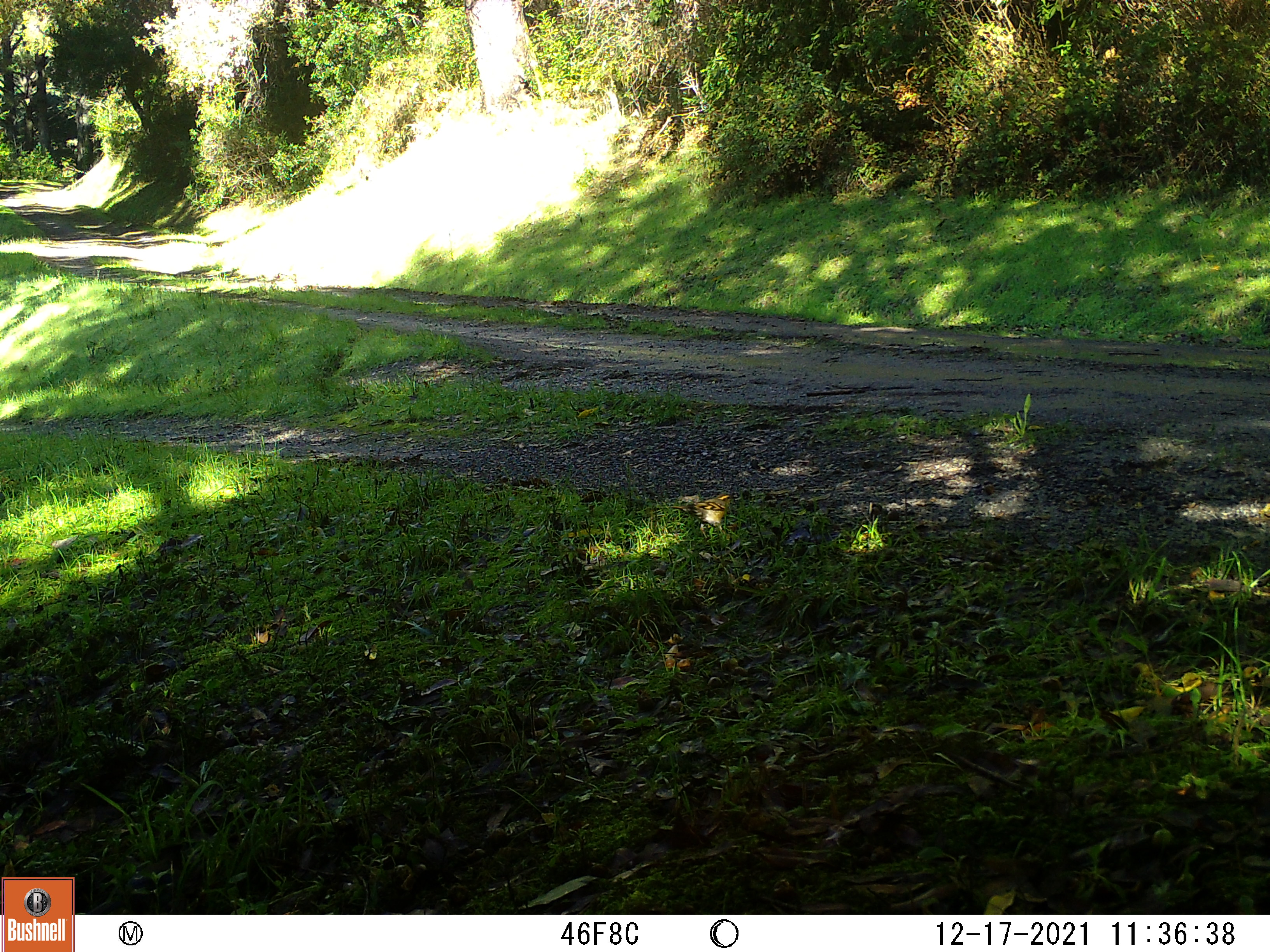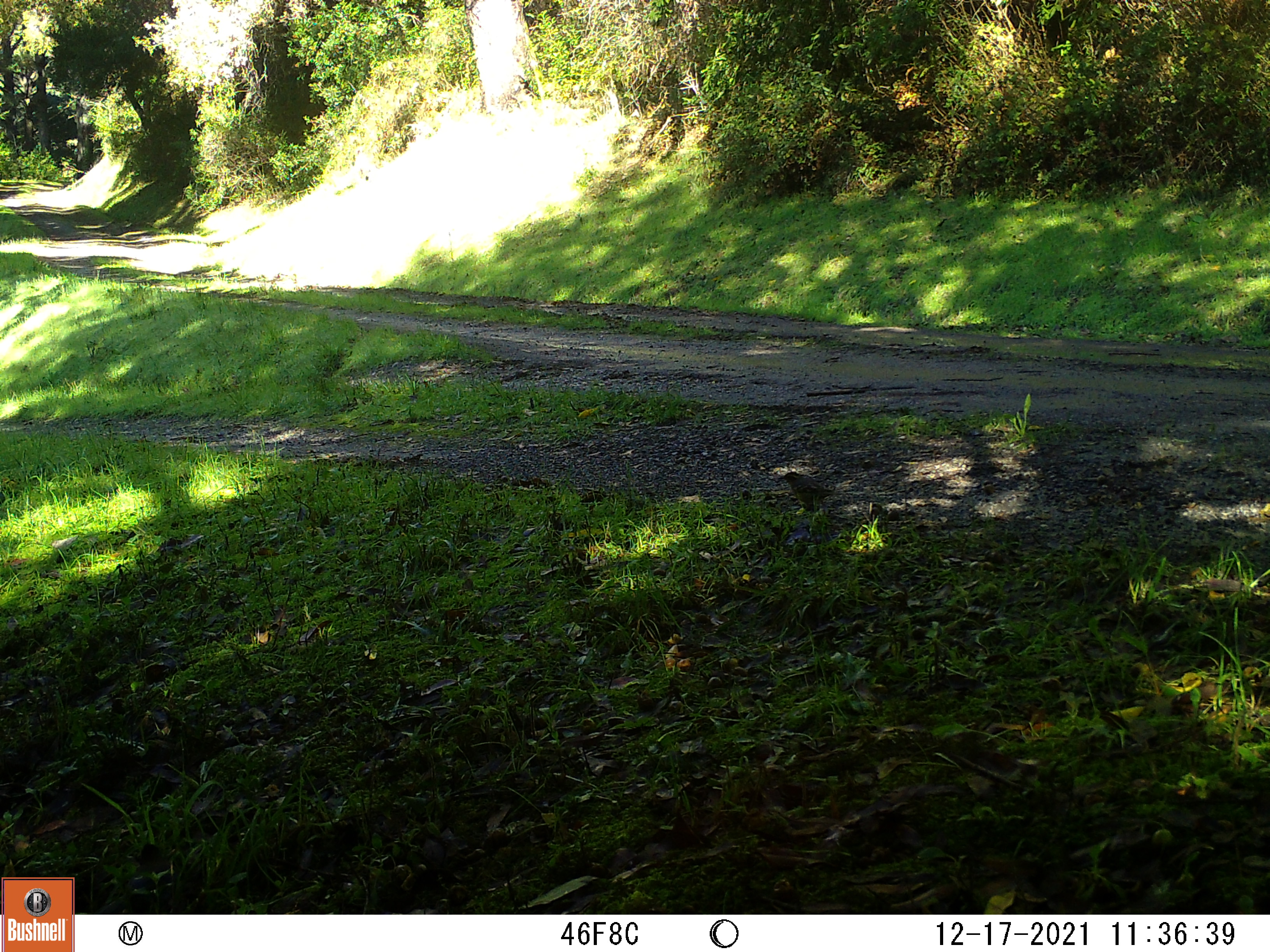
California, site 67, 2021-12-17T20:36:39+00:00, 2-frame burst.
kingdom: Animalia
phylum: Chordata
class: Aves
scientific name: Aves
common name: bird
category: unknown bird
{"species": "unknown bird (bird) (Aves)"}